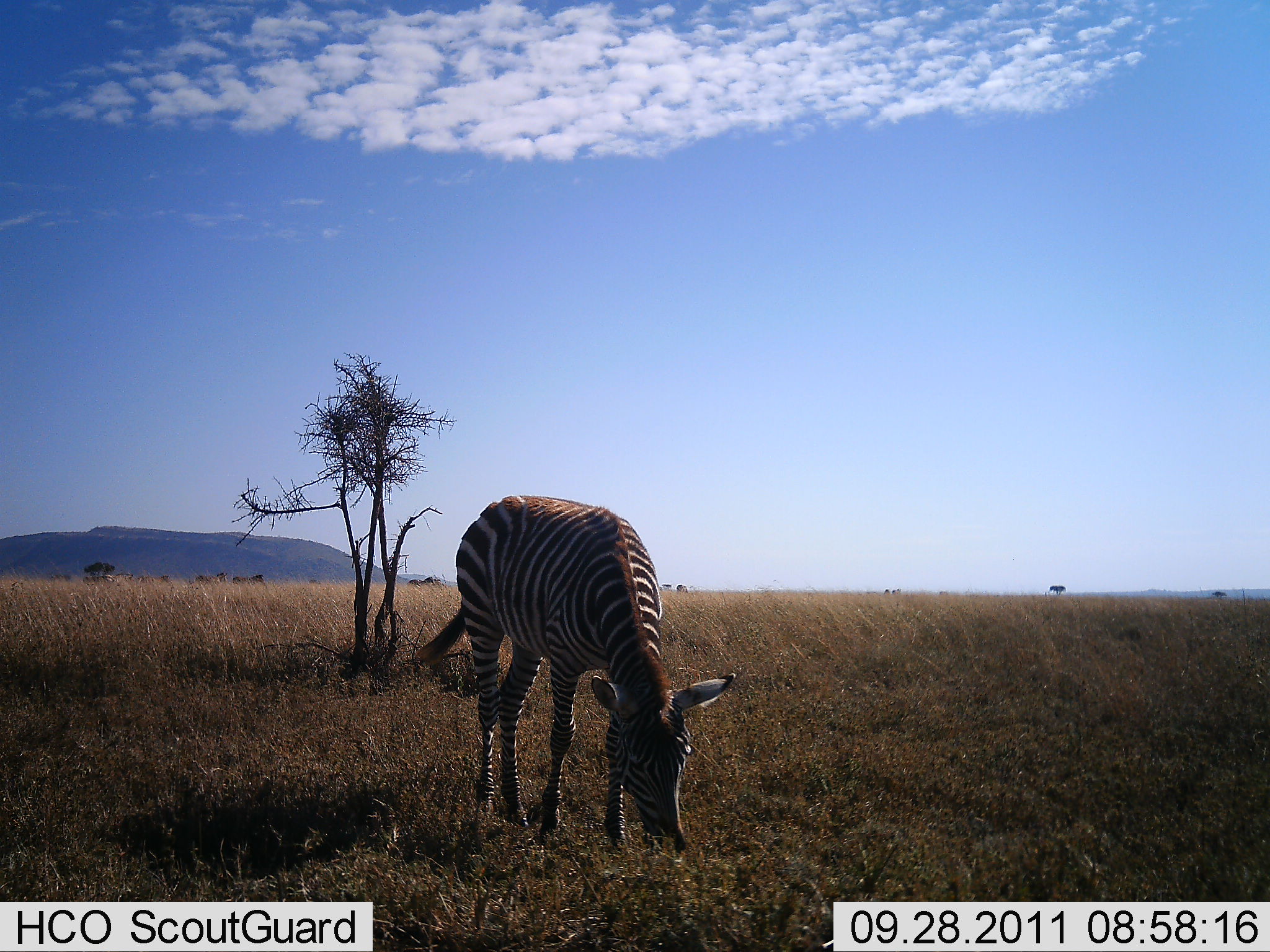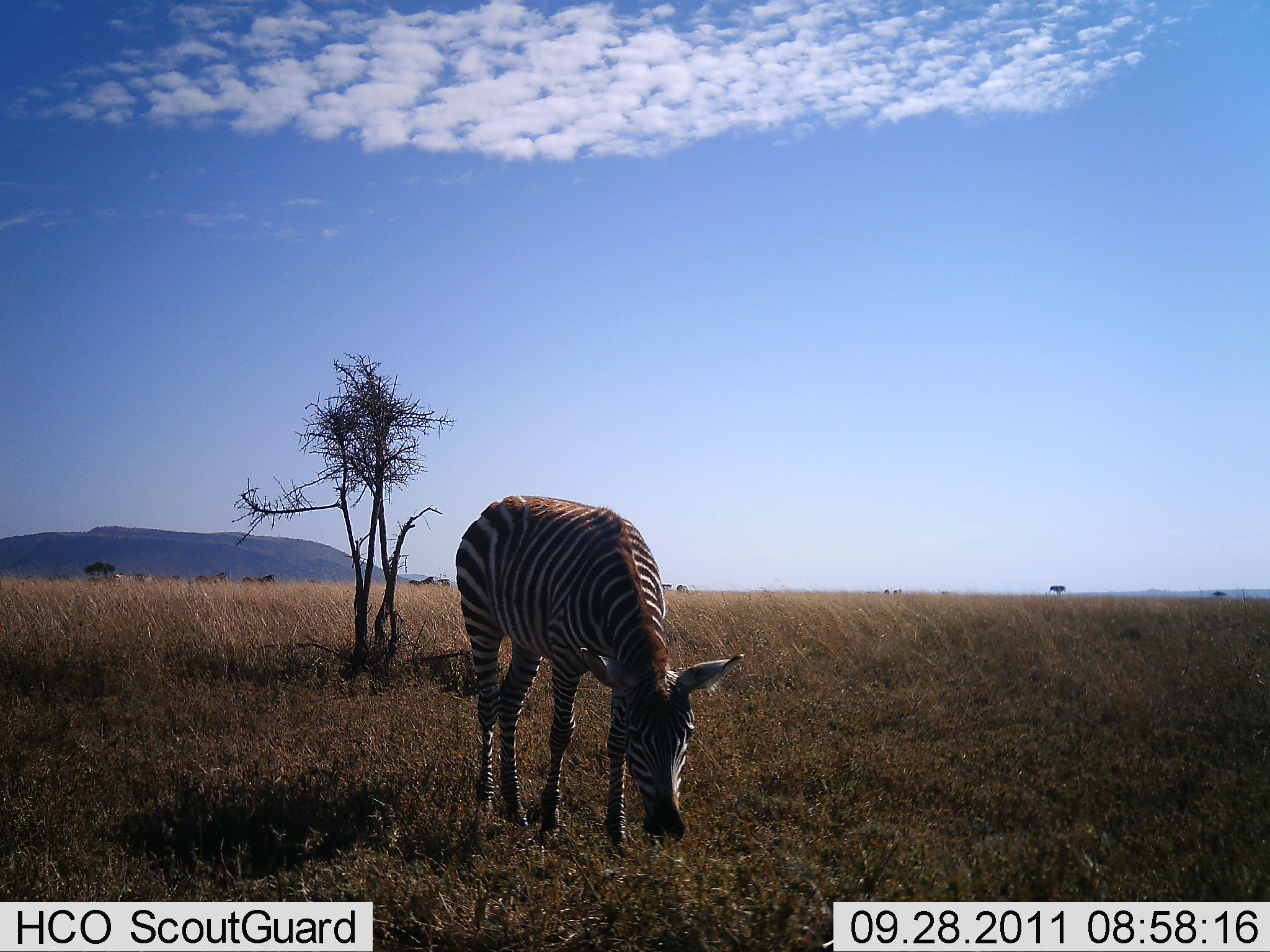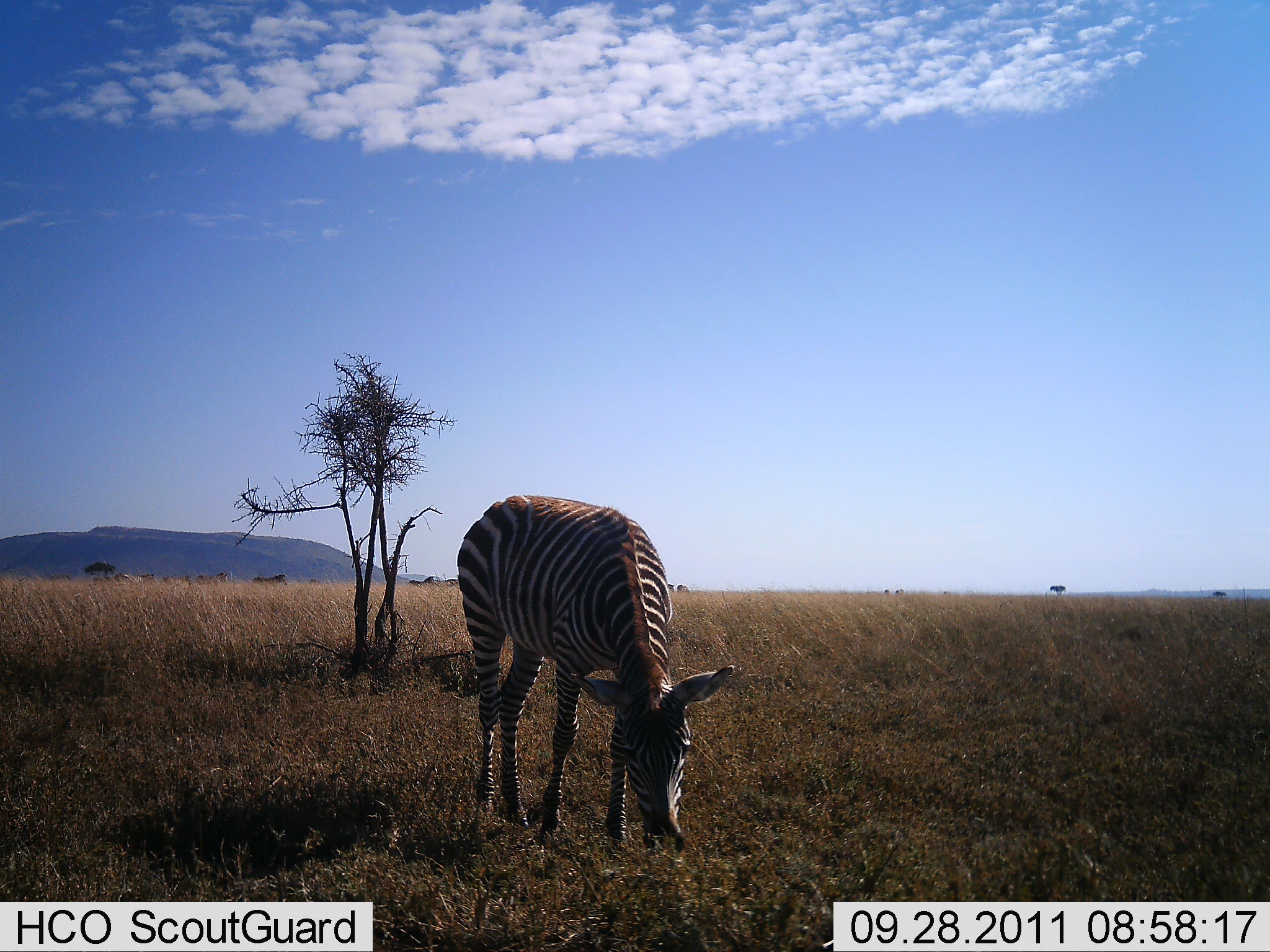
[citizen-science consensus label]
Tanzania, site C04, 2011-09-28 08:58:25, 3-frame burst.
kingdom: Animalia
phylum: Chordata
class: Mammalia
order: Perissodactyla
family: Equidae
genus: Equus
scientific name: Equus quagga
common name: plains zebra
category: zebra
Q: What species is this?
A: Zebra (plains zebra) (Equus quagga).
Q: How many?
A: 1.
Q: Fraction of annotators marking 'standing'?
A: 8%.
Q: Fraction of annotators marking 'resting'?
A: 0%.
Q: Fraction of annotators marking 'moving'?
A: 0%.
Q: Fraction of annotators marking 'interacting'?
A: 0%.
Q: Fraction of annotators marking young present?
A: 0%.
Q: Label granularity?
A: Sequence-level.